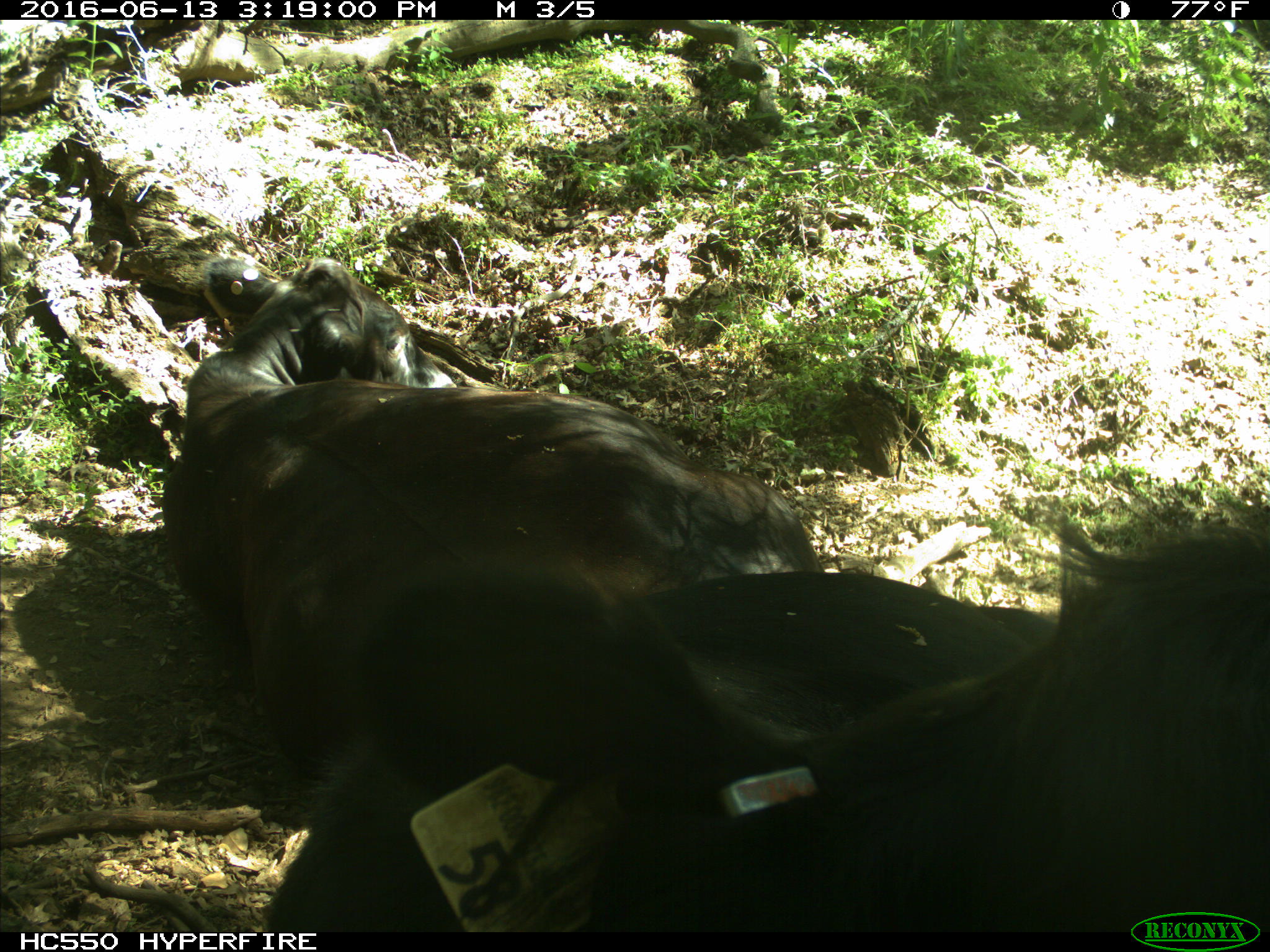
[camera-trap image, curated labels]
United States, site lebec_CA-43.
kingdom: Animalia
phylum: Chordata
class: Mammalia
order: Artiodactyla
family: Bovidae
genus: Bos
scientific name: Bos taurus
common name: domestic cow